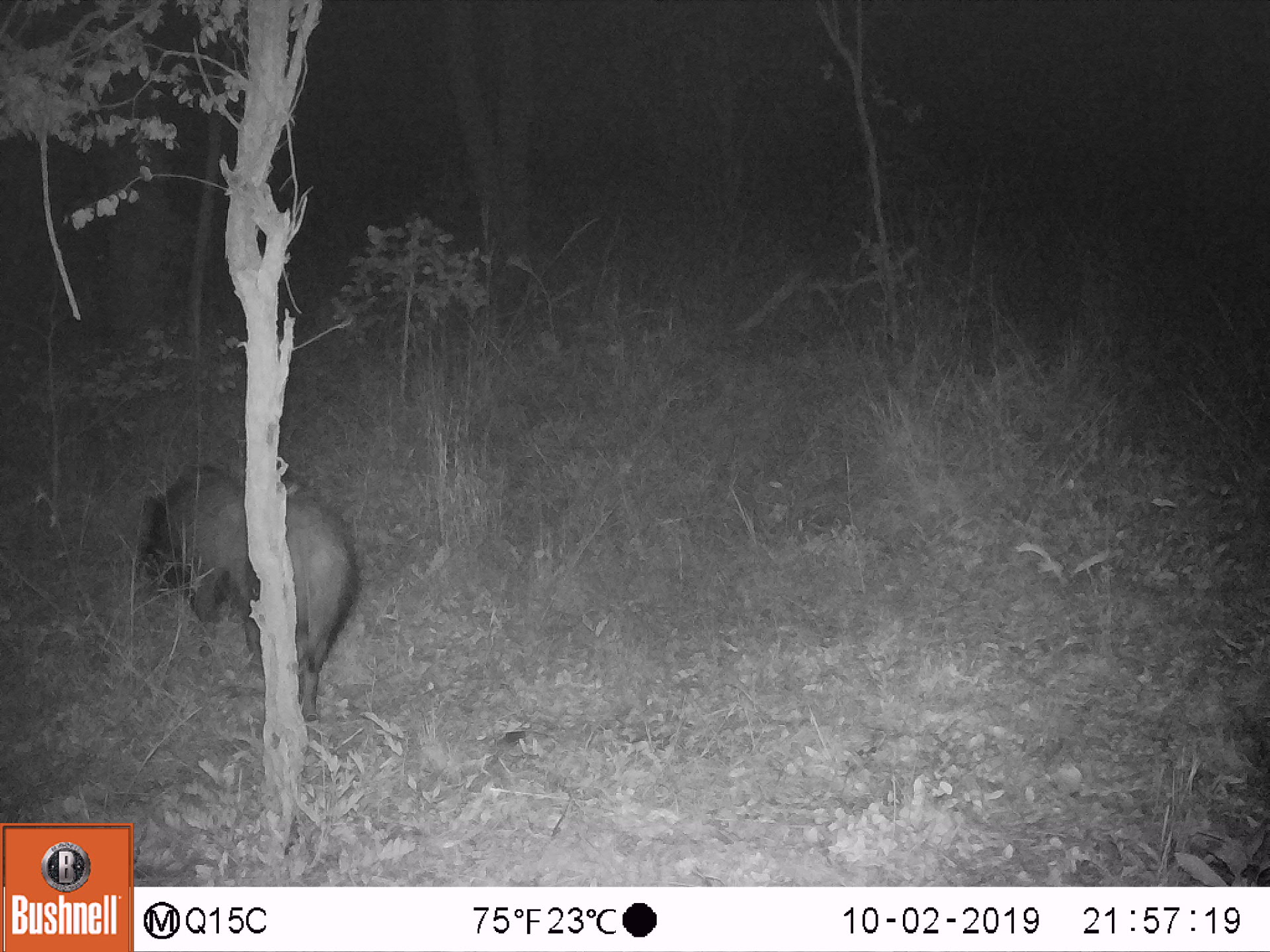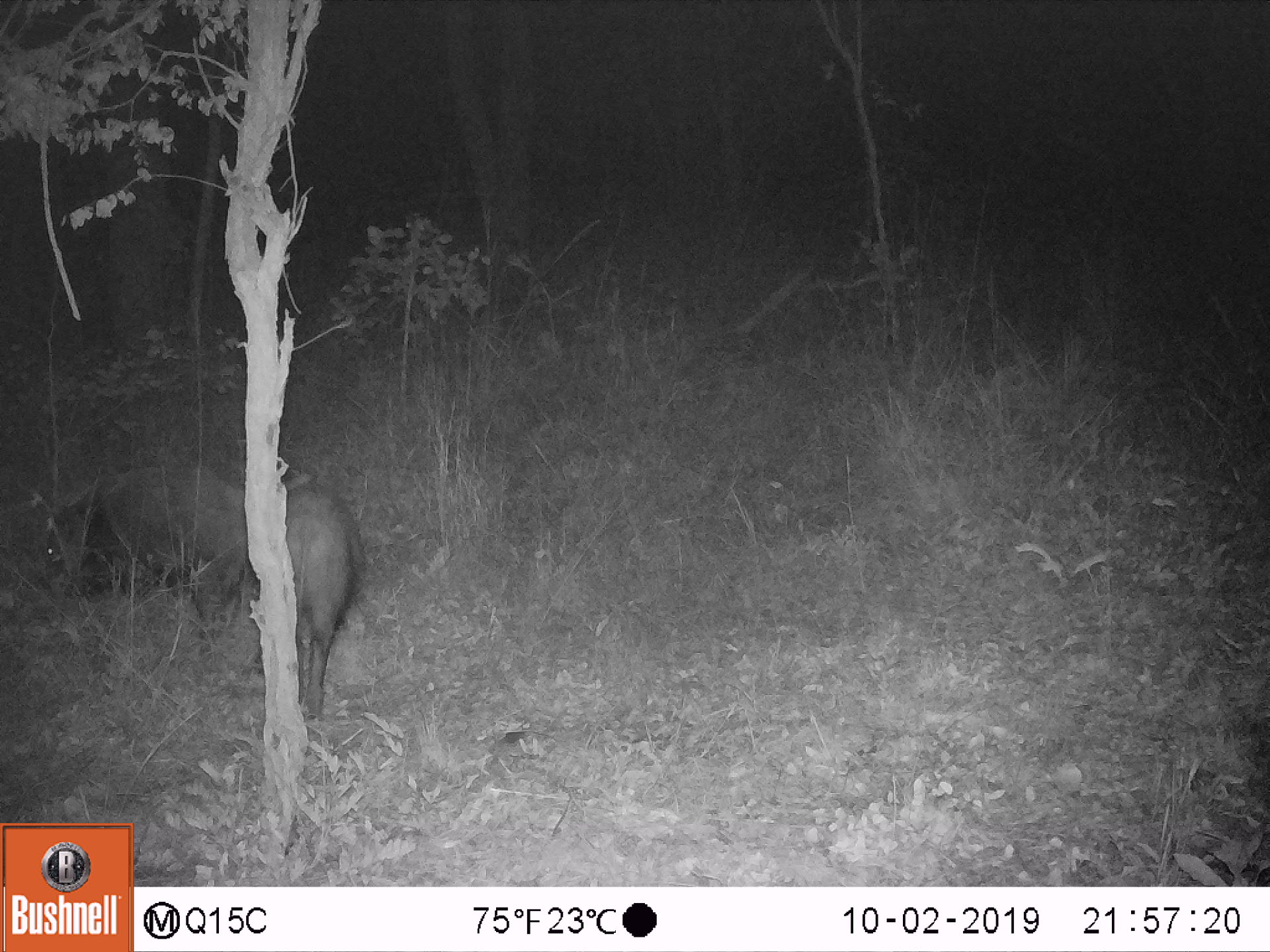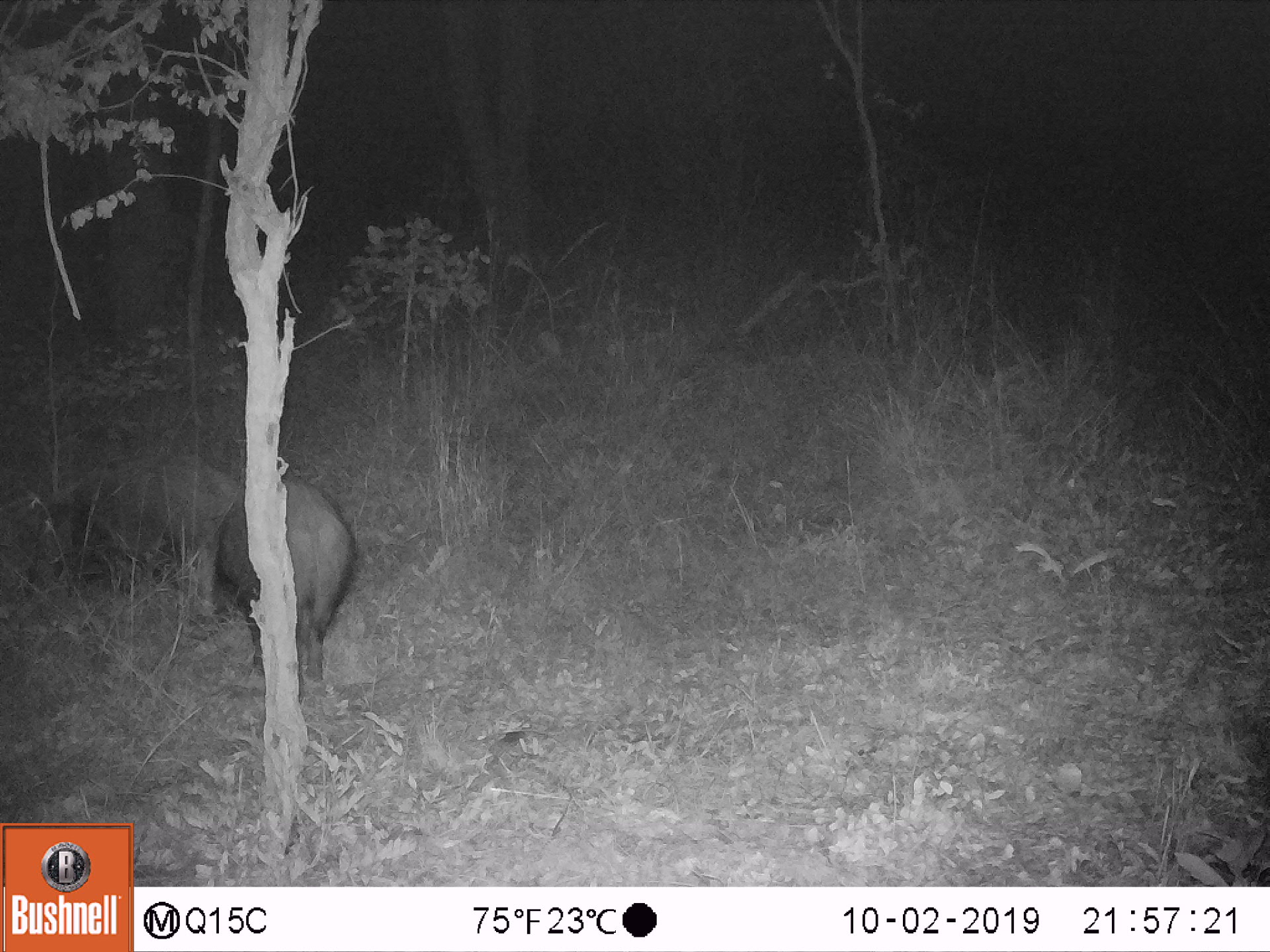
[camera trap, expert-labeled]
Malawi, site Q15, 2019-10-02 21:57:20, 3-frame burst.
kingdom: Animalia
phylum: Chordata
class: Mammalia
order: Artiodactyla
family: Suidae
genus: Potamochoerus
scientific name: Potamochoerus larvatus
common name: bushpig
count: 2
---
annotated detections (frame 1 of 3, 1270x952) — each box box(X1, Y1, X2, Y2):
bushpig: box(283, 473, 367, 716); box(143, 463, 249, 642)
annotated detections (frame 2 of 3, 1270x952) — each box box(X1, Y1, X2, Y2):
bushpig: box(41, 460, 257, 637); box(283, 482, 362, 723)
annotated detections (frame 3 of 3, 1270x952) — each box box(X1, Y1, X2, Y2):
bushpig: box(28, 461, 237, 602); box(224, 475, 357, 688)